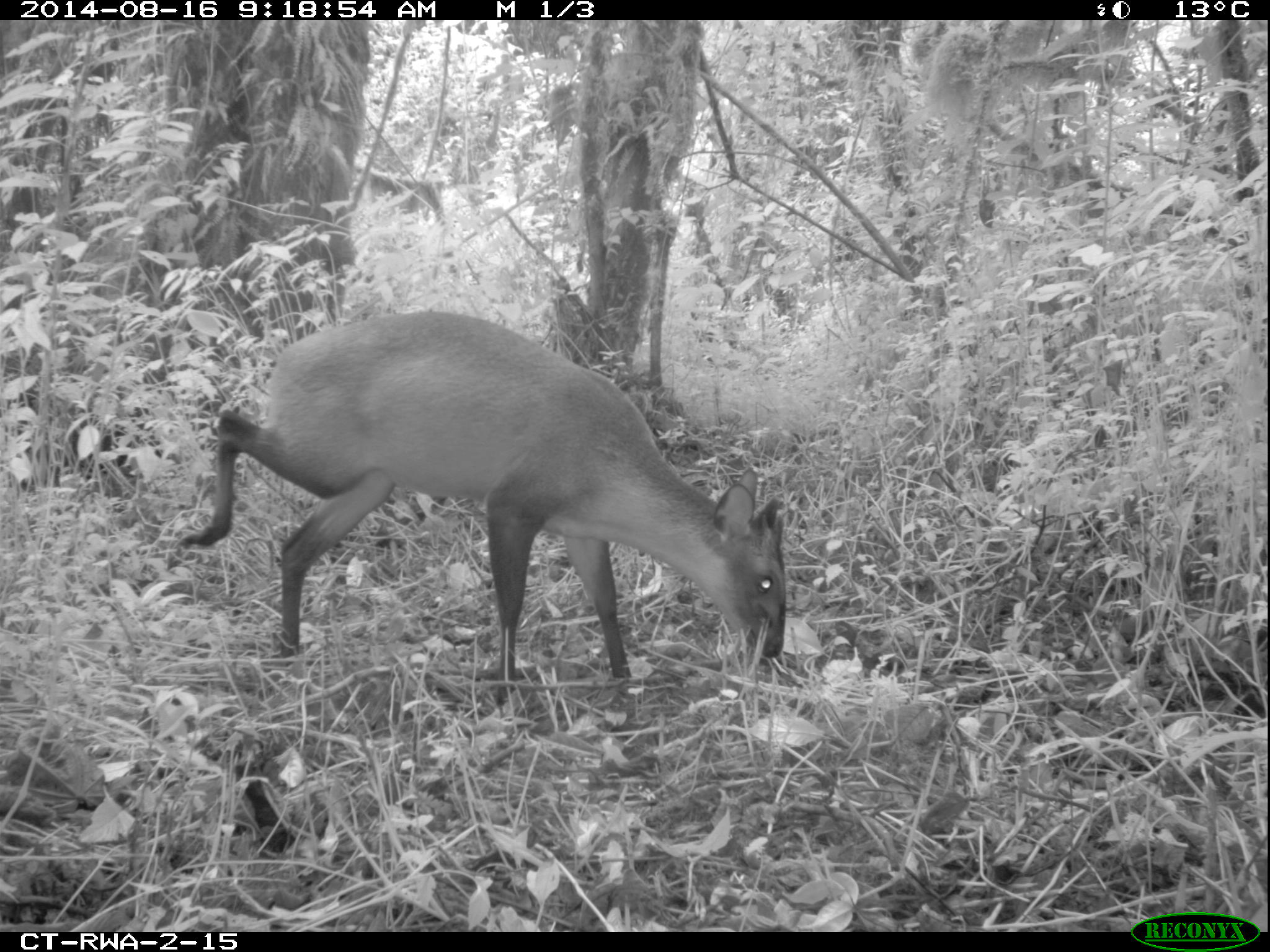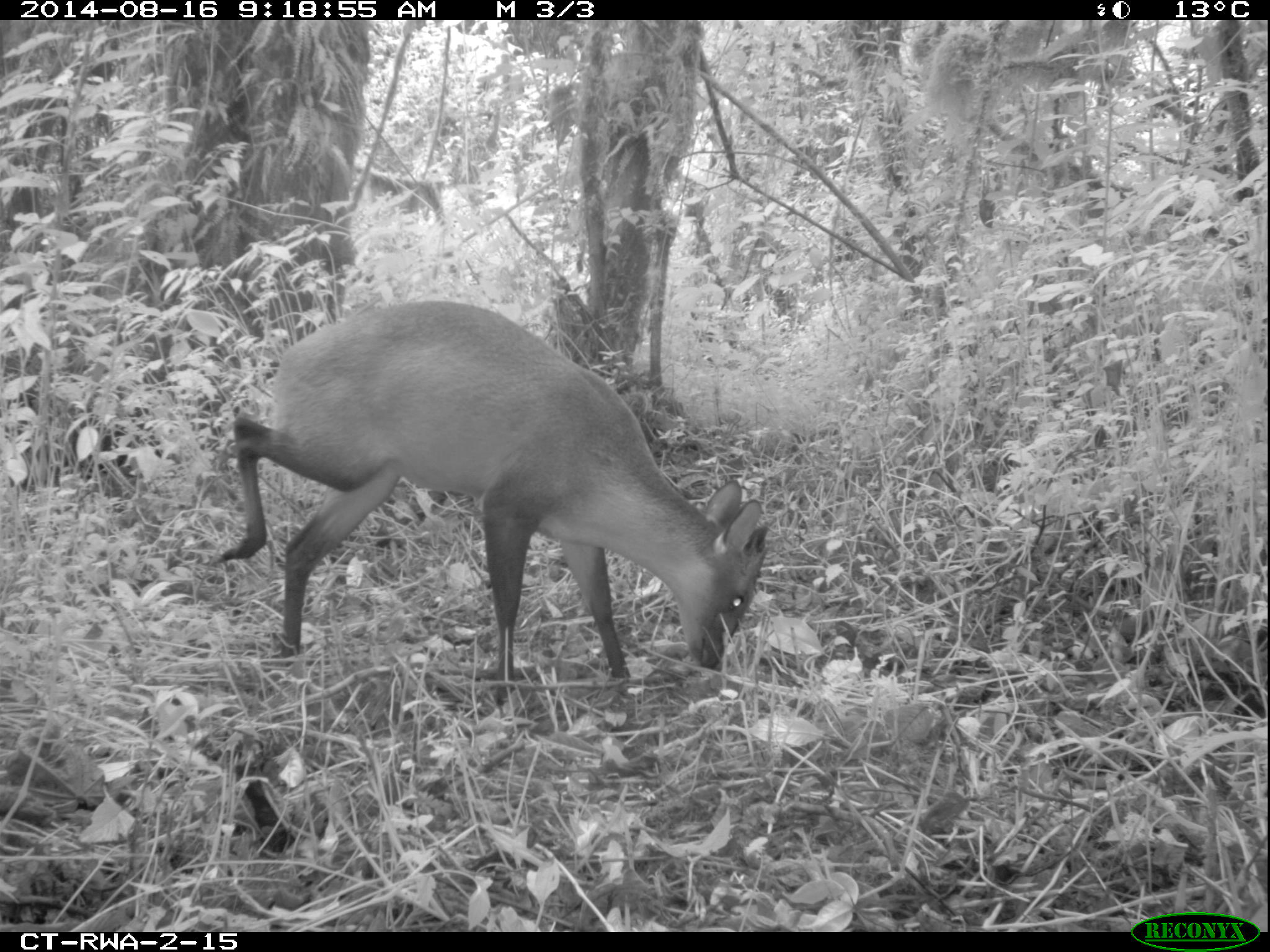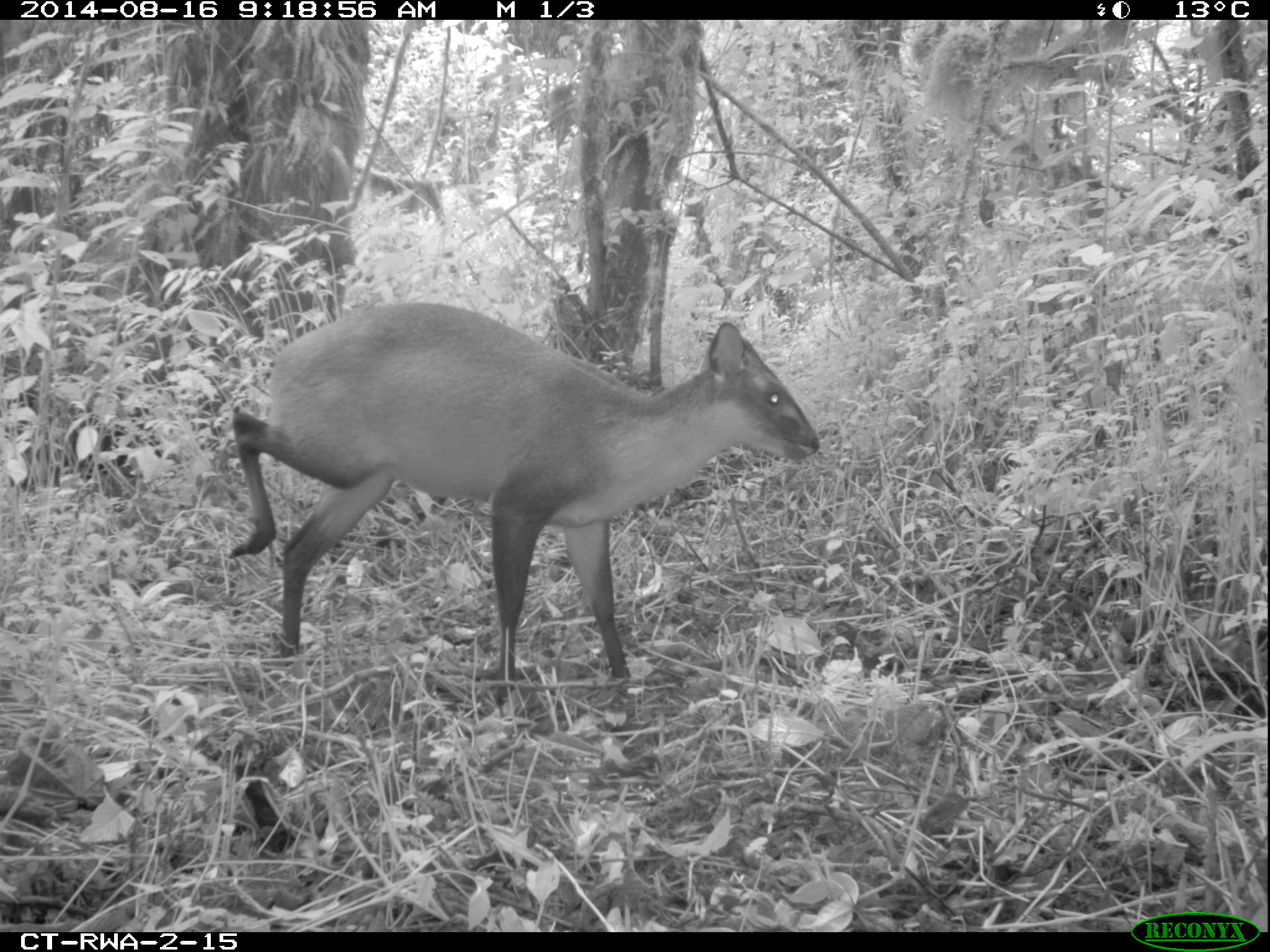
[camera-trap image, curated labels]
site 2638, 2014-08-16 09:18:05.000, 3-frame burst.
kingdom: Animalia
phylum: Chordata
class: Mammalia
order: Artiodactyla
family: Bovidae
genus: Cephalophus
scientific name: Cephalophus nigrifrons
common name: black-fronted duiker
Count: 1.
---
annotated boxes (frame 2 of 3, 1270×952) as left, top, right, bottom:
cephalophus nigrifrons: 207, 292, 781, 716